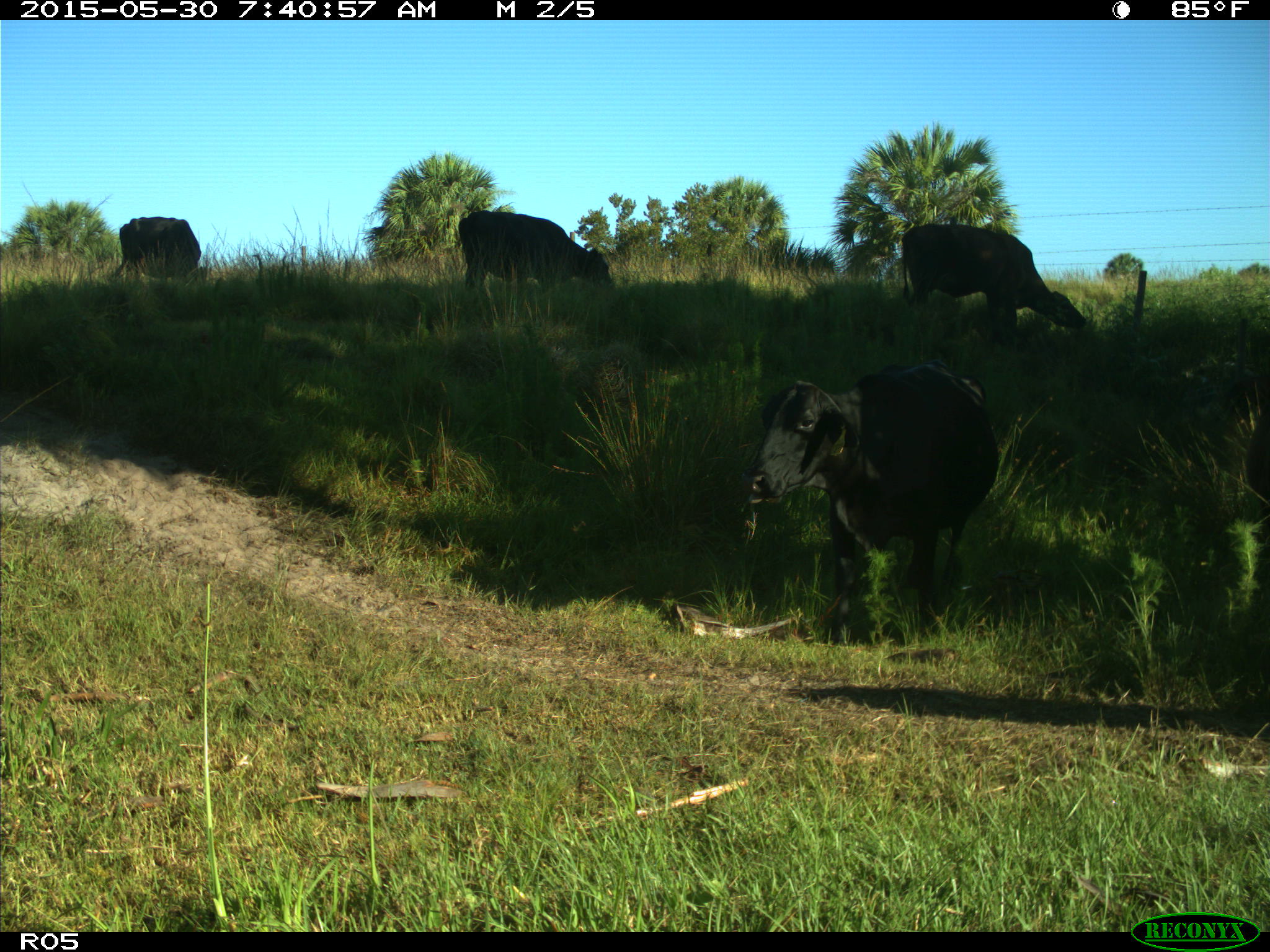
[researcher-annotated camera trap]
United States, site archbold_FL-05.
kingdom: Animalia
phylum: Chordata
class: Mammalia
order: Artiodactyla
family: Bovidae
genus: Bos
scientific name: Bos taurus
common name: domestic cow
Bos taurus (domestic cow).